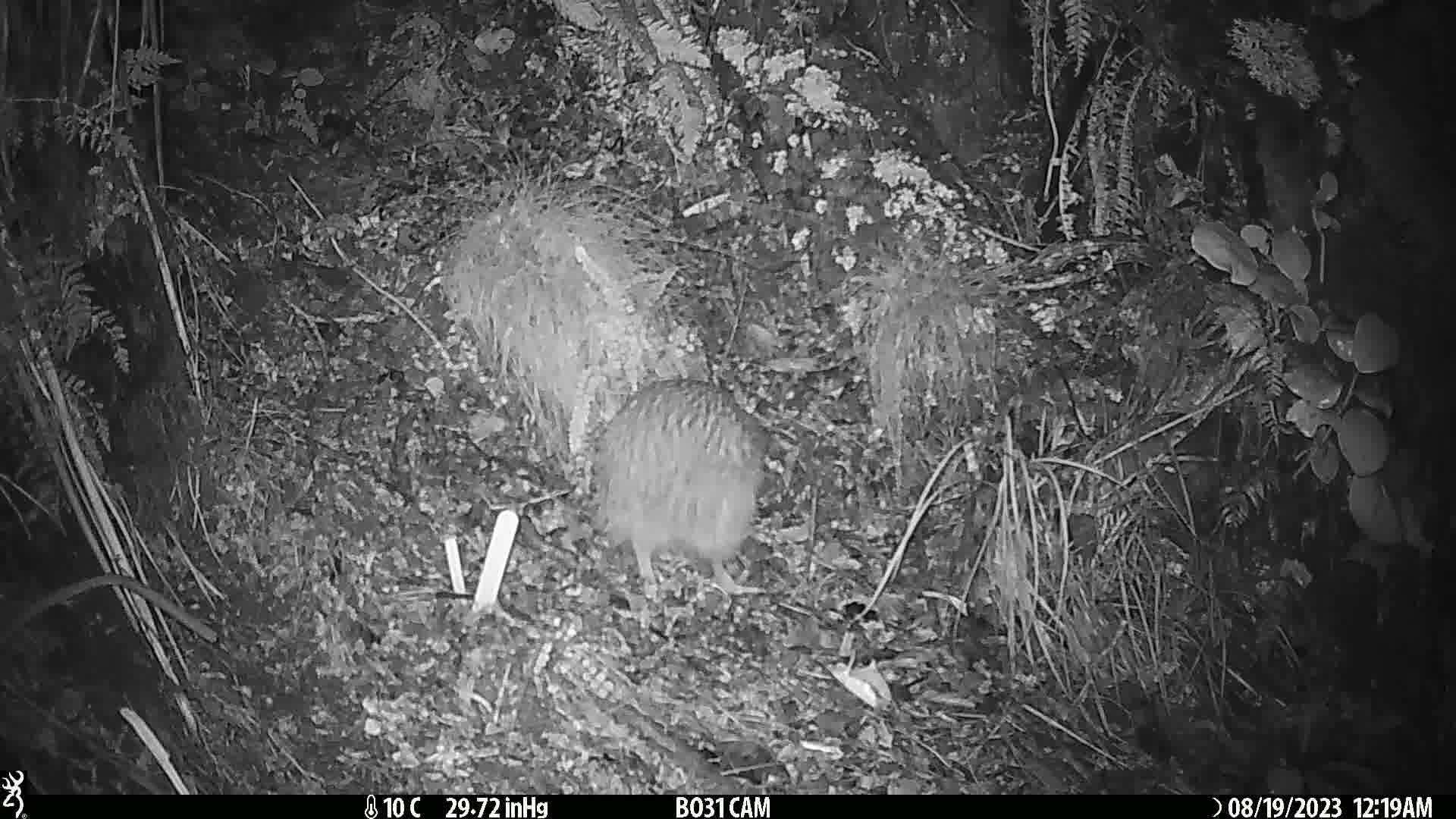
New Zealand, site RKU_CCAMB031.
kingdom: Animalia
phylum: Chordata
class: Aves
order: Apterygiformes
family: Apterygidae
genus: Apteryx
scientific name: Apteryx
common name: kiwi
Kiwi (Apteryx).